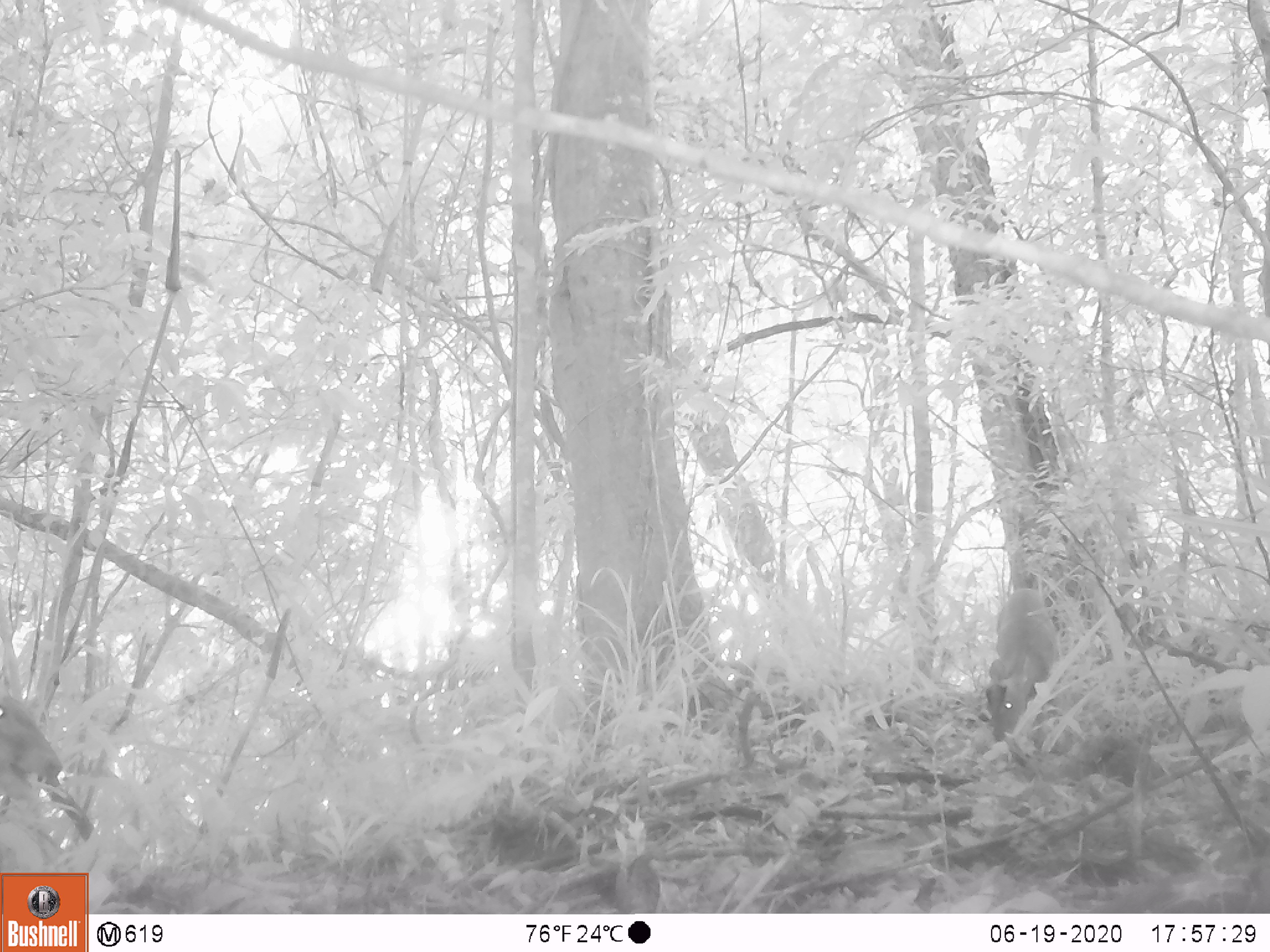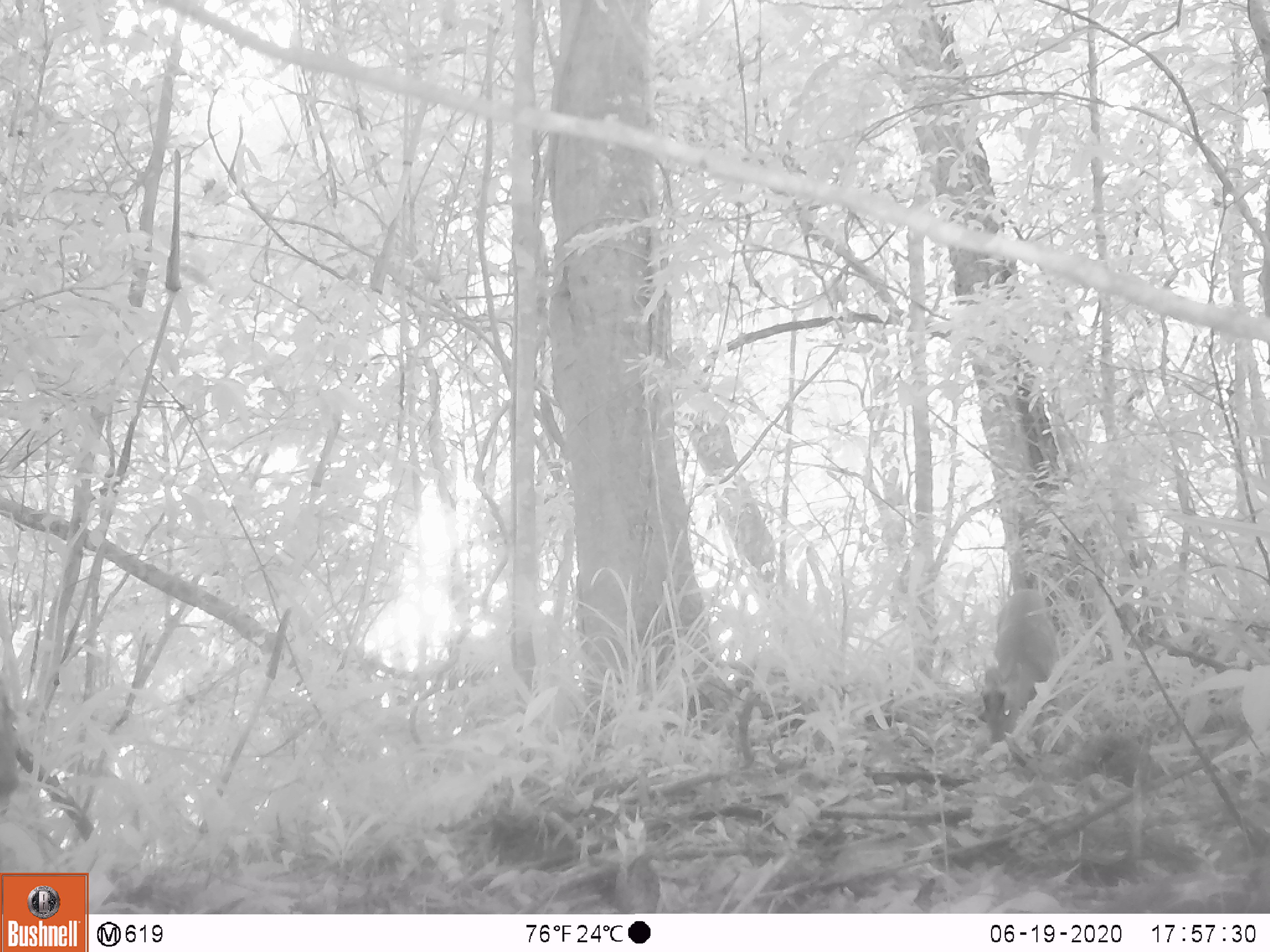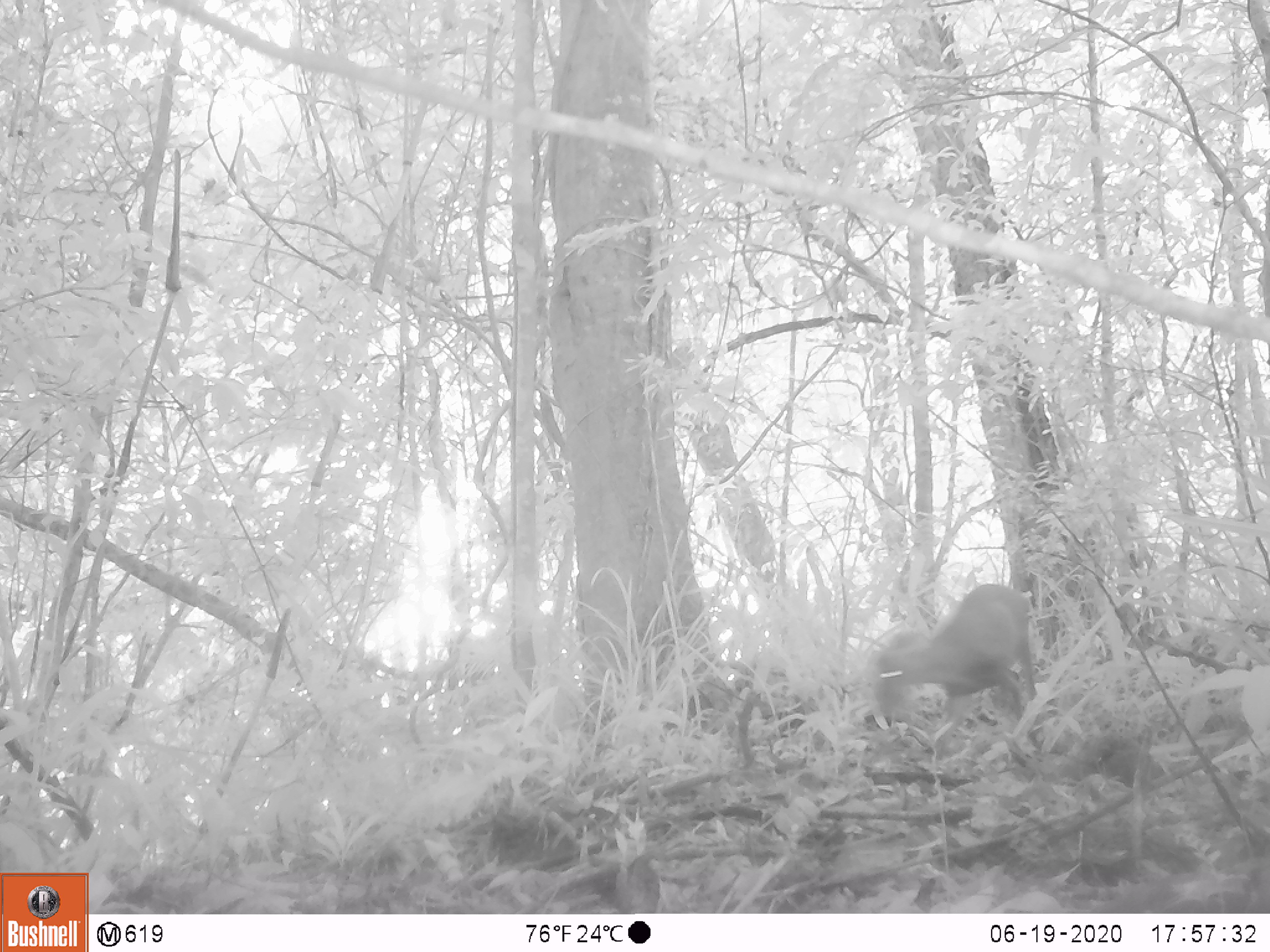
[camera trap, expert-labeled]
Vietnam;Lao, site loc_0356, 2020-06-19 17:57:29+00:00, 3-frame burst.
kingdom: Animalia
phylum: Chordata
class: Mammalia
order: Artiodactyla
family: Cervidae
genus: Muntiacus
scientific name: Muntiacus rooseveltorum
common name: roosevelt's muntjac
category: roosevelts muntjac group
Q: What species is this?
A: Roosevelts muntjac group (roosevelt's muntjac) (Muntiacus rooseveltorum).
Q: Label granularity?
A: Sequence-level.